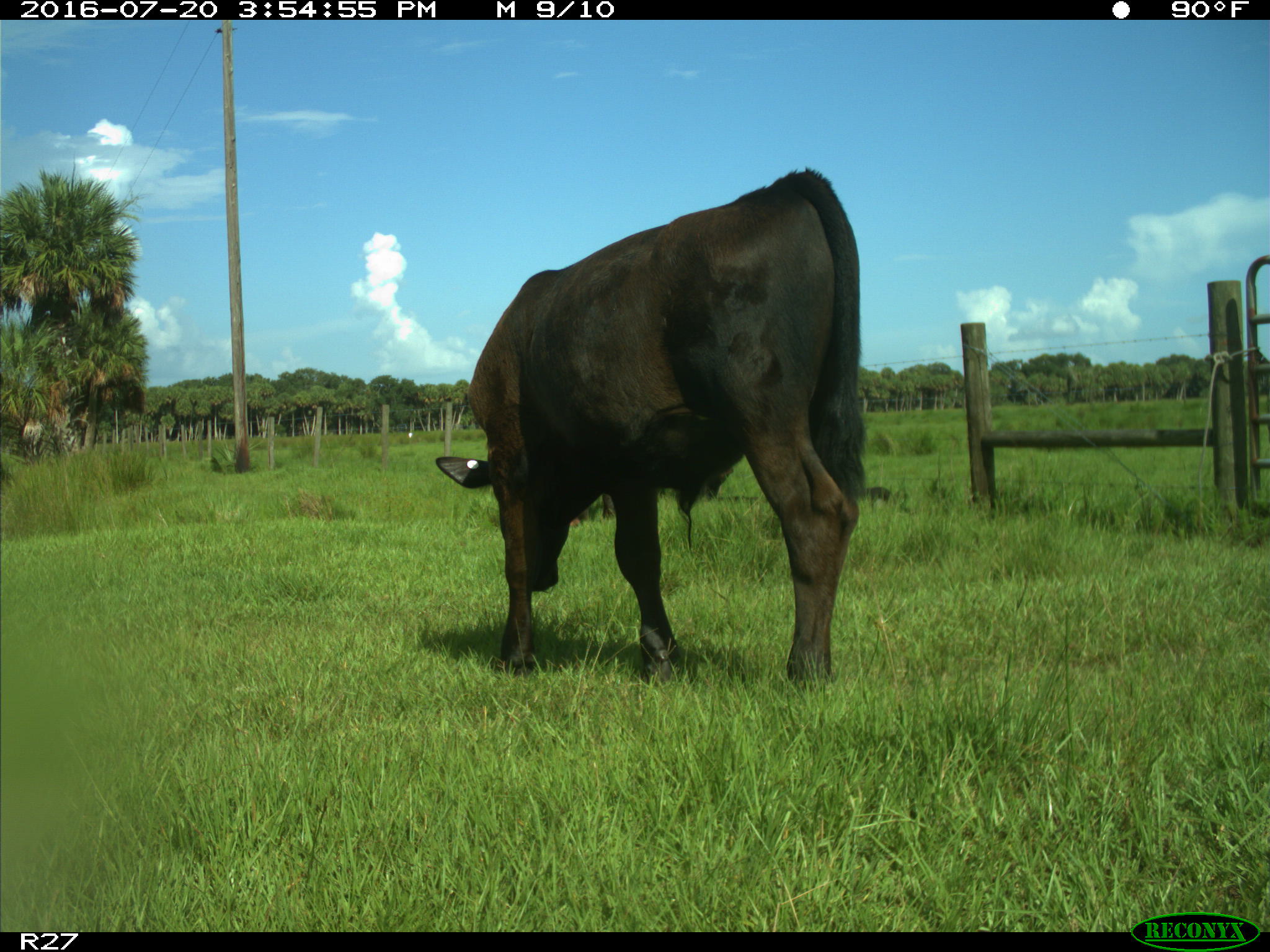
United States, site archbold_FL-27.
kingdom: Animalia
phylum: Chordata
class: Mammalia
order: Artiodactyla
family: Bovidae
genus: Bos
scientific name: Bos taurus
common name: domestic cow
Bos taurus (domestic cow).